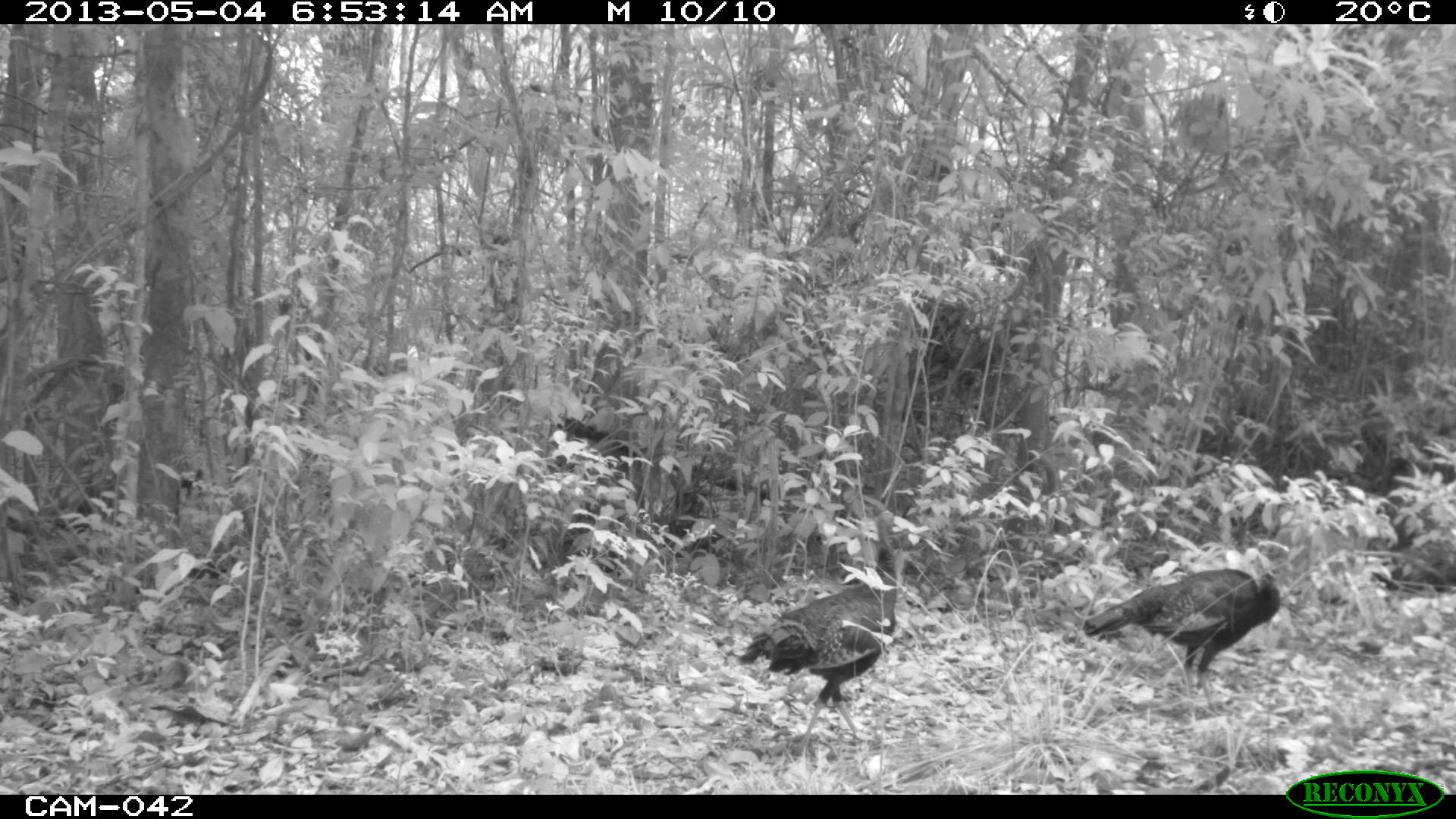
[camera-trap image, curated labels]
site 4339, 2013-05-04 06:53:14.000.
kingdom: Animalia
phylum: Chordata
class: Aves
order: Galliformes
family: Phasianidae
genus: Meleagris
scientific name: Meleagris ocellata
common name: ocellated turkey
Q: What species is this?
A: Meleagris ocellata (ocellated turkey).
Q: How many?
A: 4.